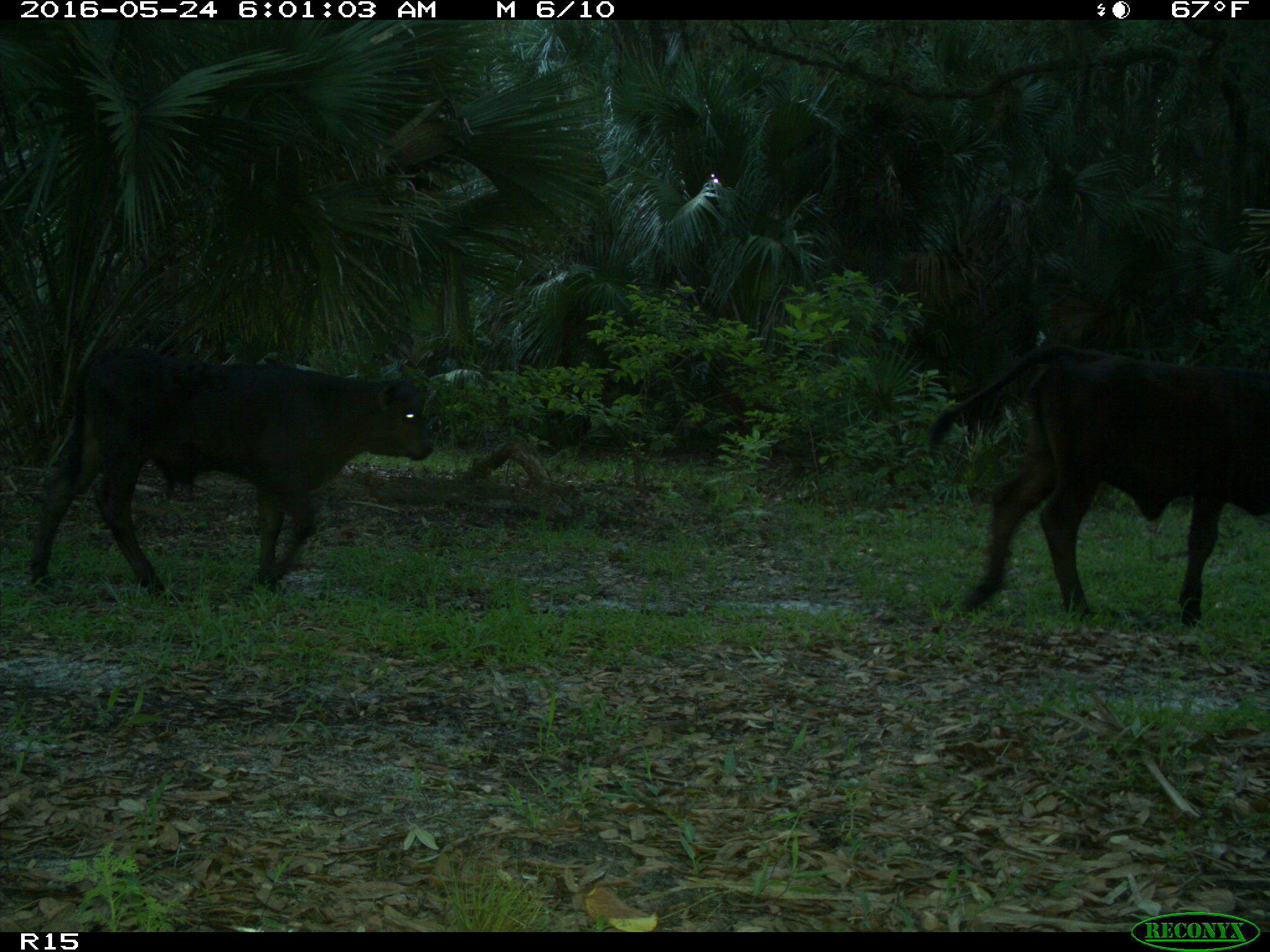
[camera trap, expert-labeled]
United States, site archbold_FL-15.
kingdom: Animalia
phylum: Chordata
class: Mammalia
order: Artiodactyla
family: Bovidae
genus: Bos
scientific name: Bos taurus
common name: domestic cow